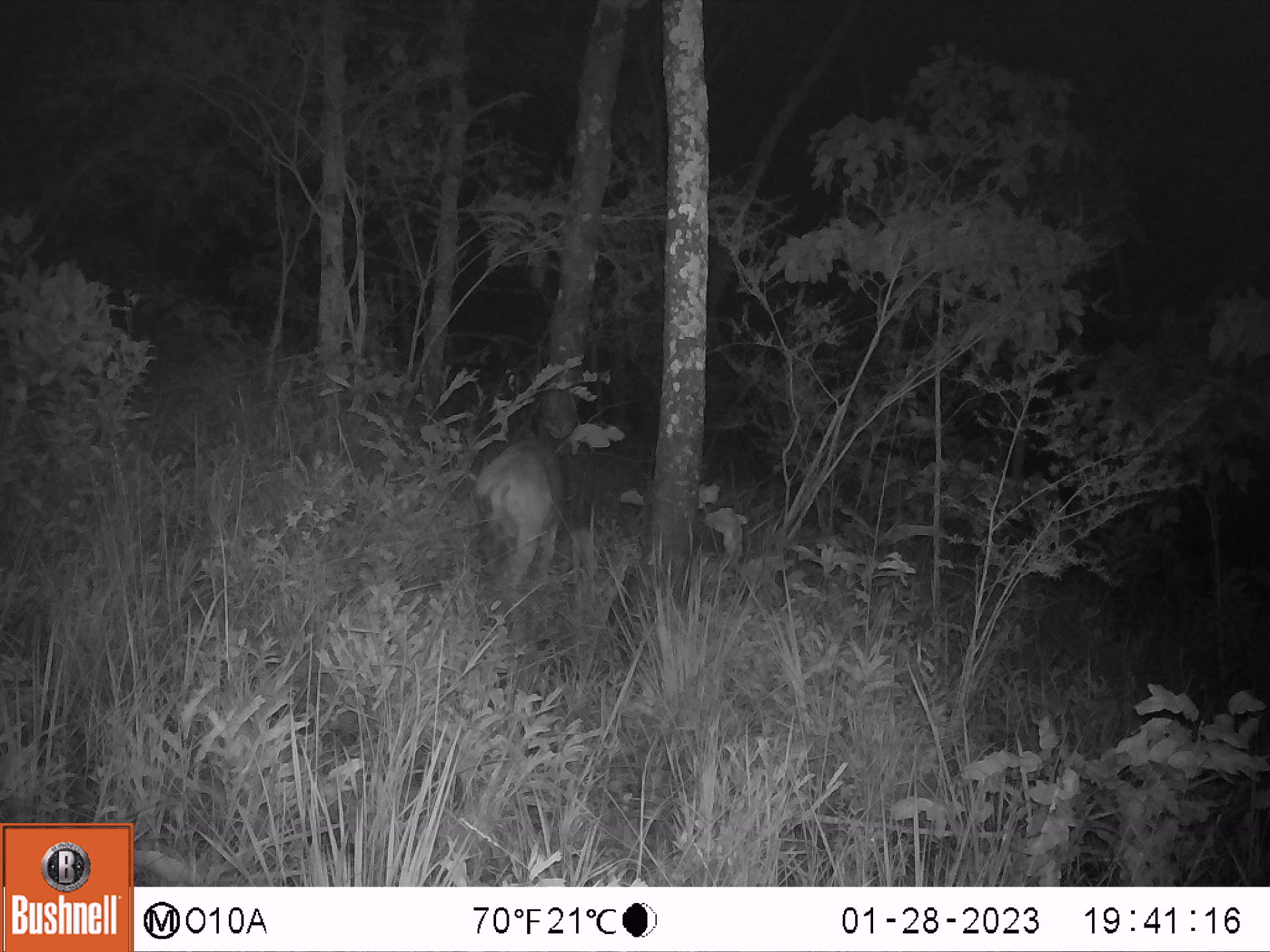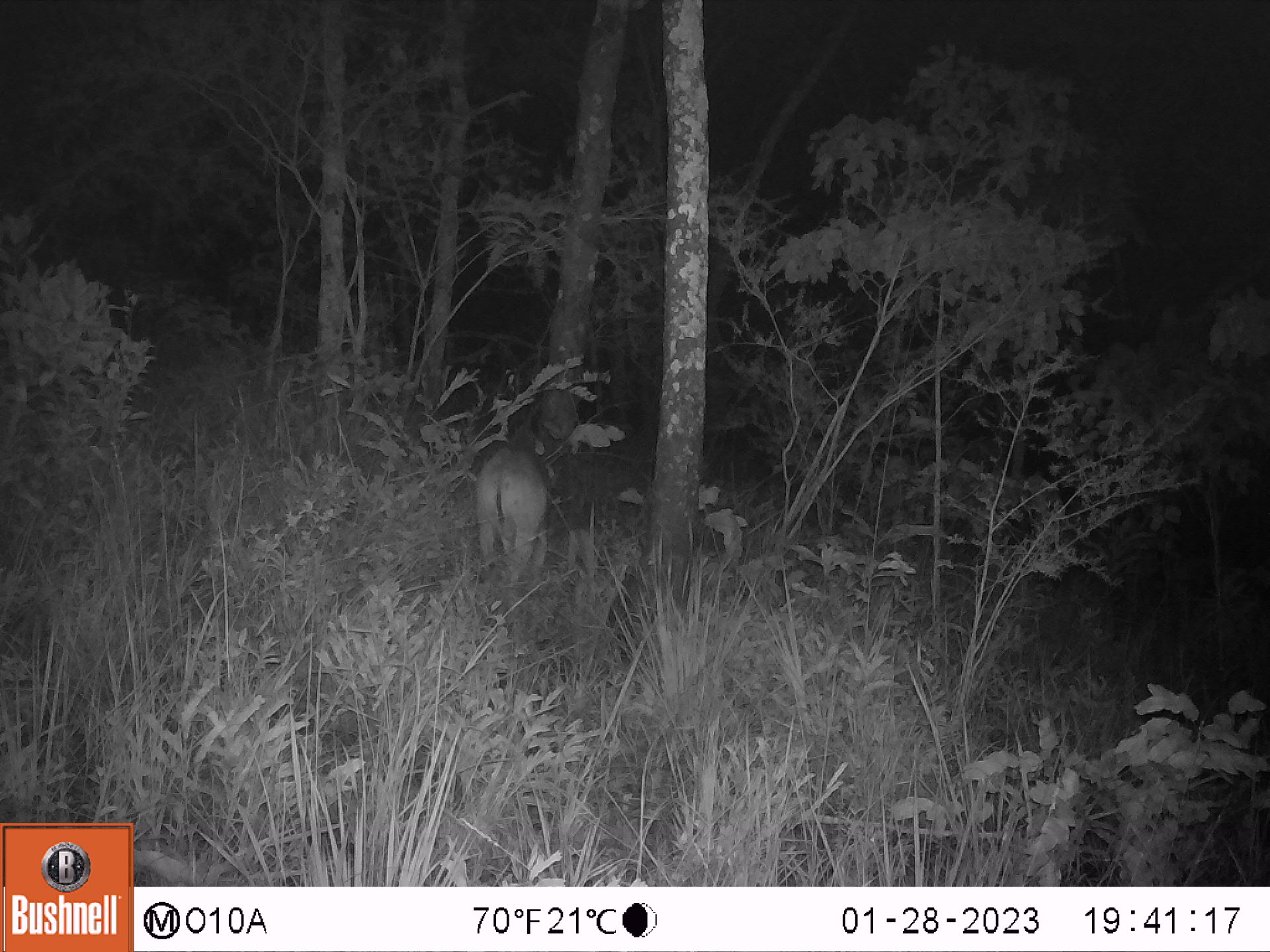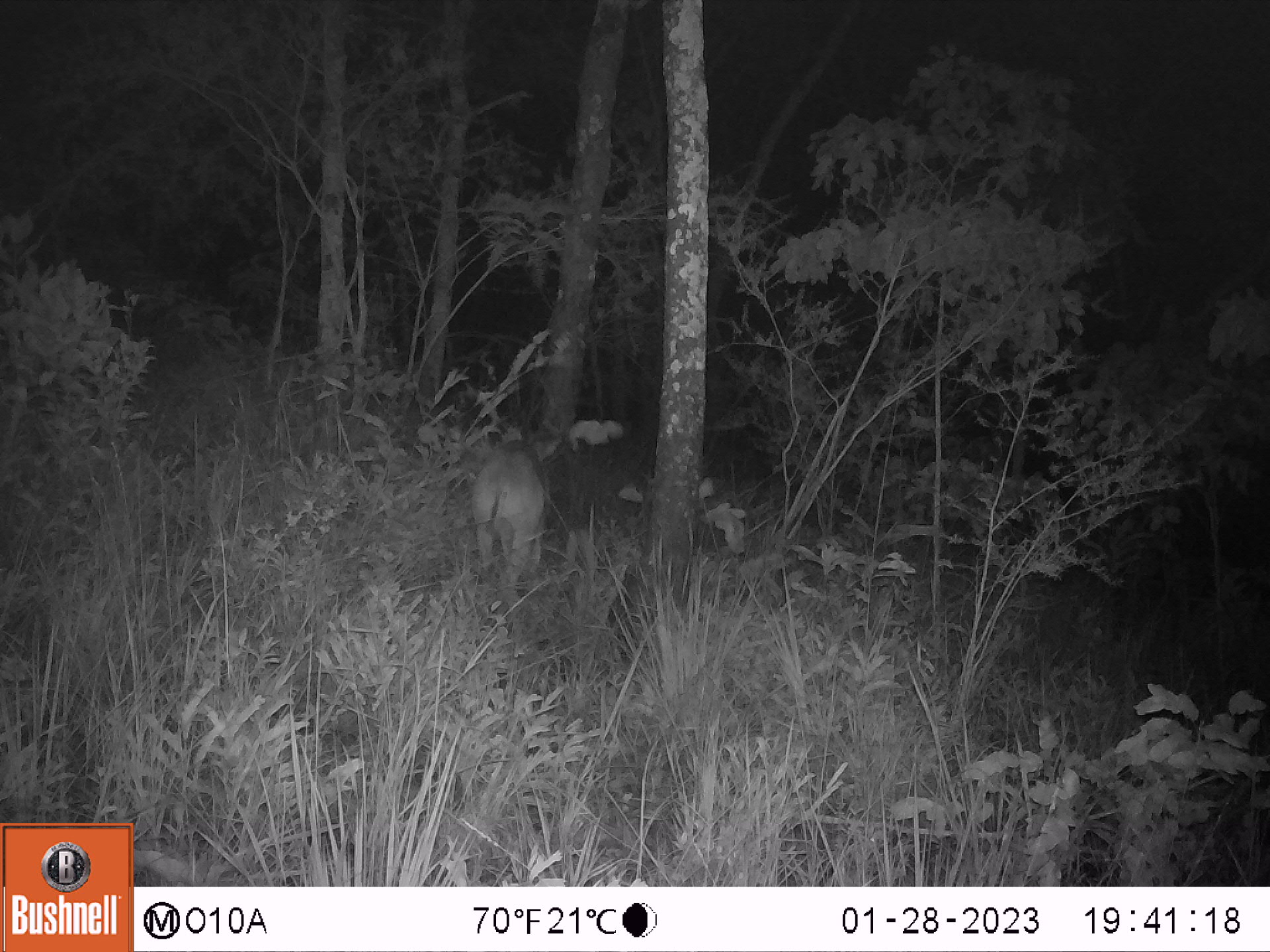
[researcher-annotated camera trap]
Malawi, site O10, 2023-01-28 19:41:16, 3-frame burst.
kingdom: Animalia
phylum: Chordata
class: Mammalia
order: Artiodactyla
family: Bovidae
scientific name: Antilopinae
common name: small antelope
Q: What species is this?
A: Small antelope (Antilopinae).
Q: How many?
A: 1.